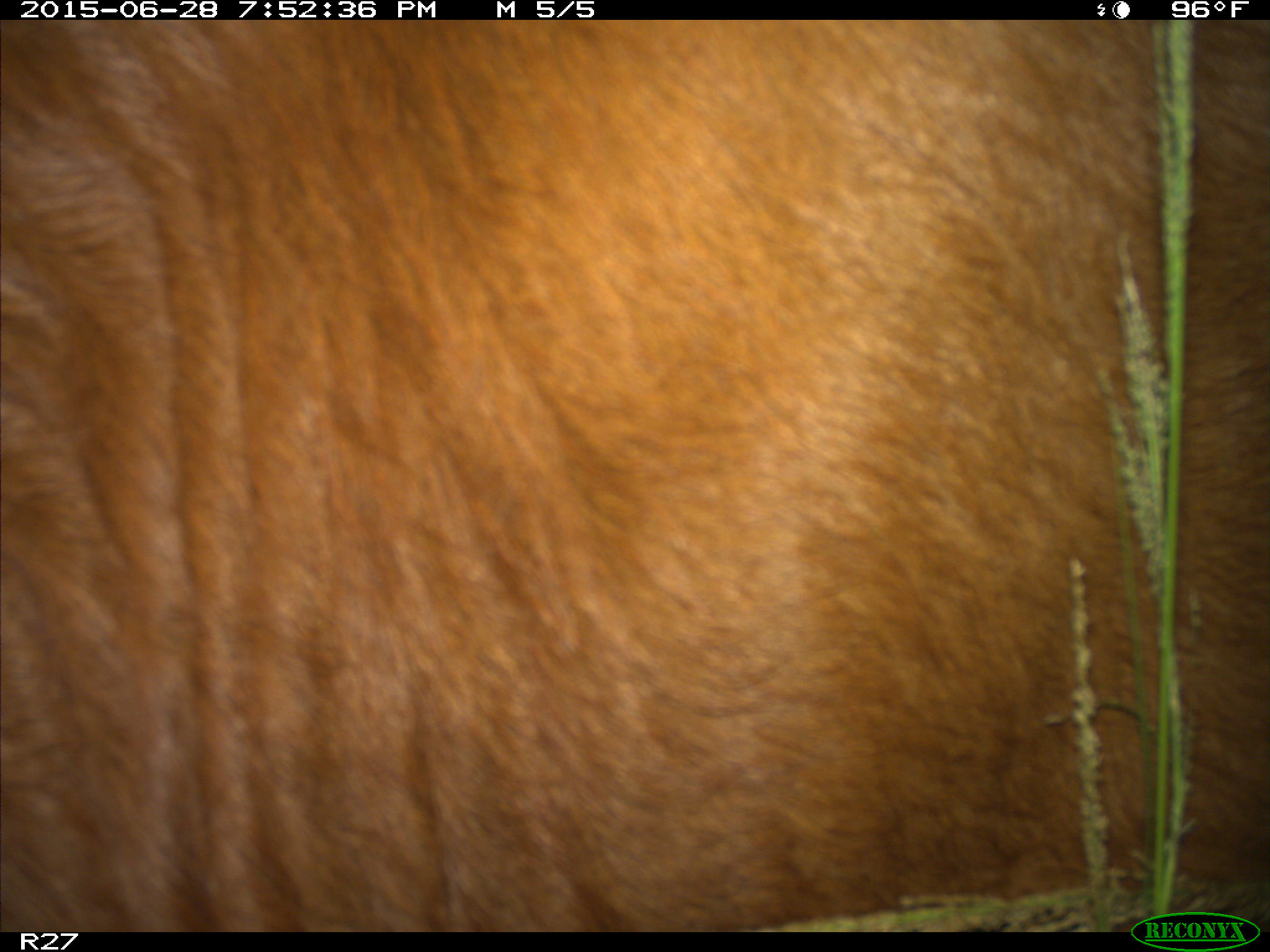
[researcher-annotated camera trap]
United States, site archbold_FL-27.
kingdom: Animalia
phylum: Chordata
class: Mammalia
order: Artiodactyla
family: Bovidae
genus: Bos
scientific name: Bos taurus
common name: domestic cow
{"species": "Bos taurus (domestic cow)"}